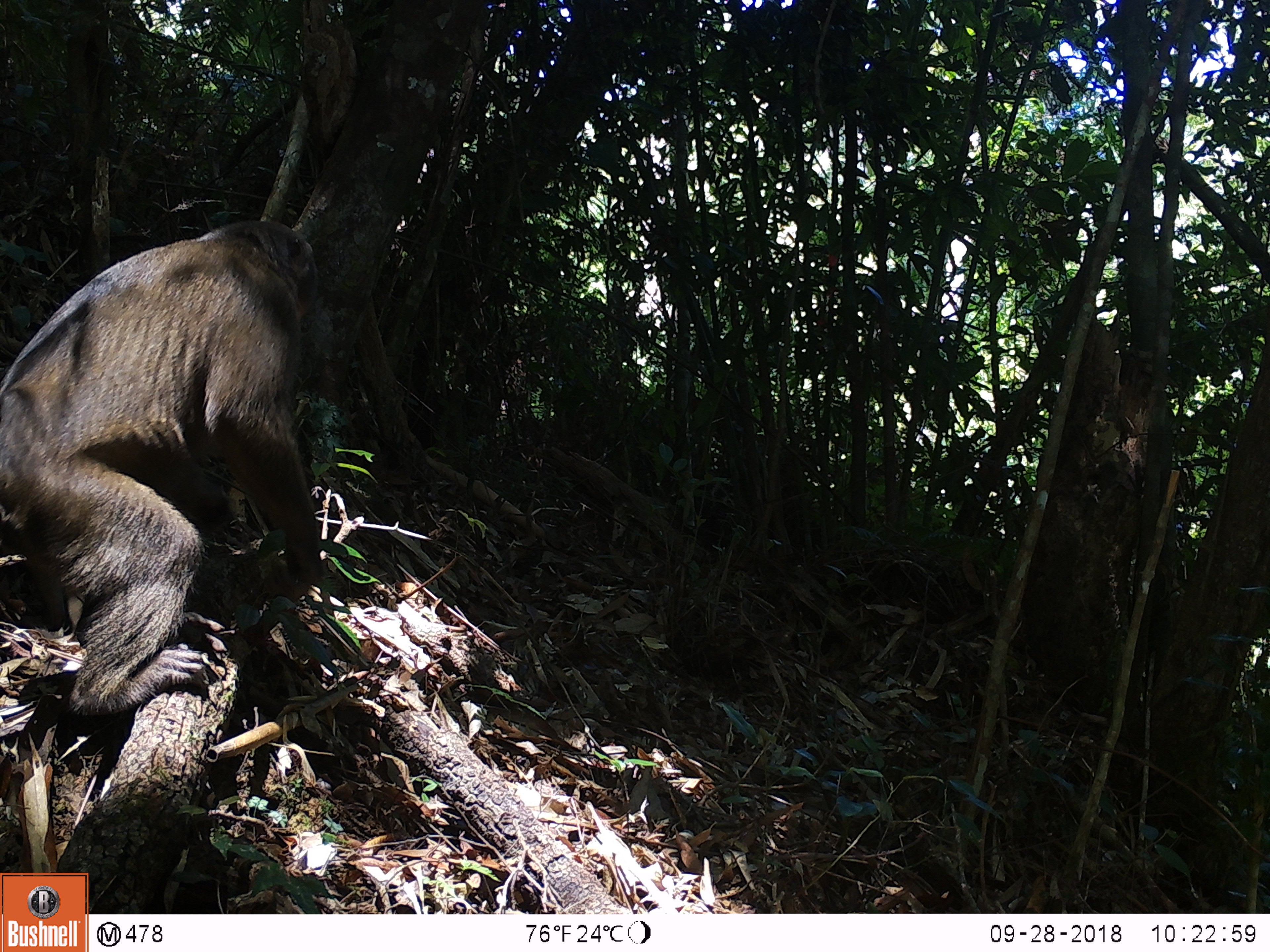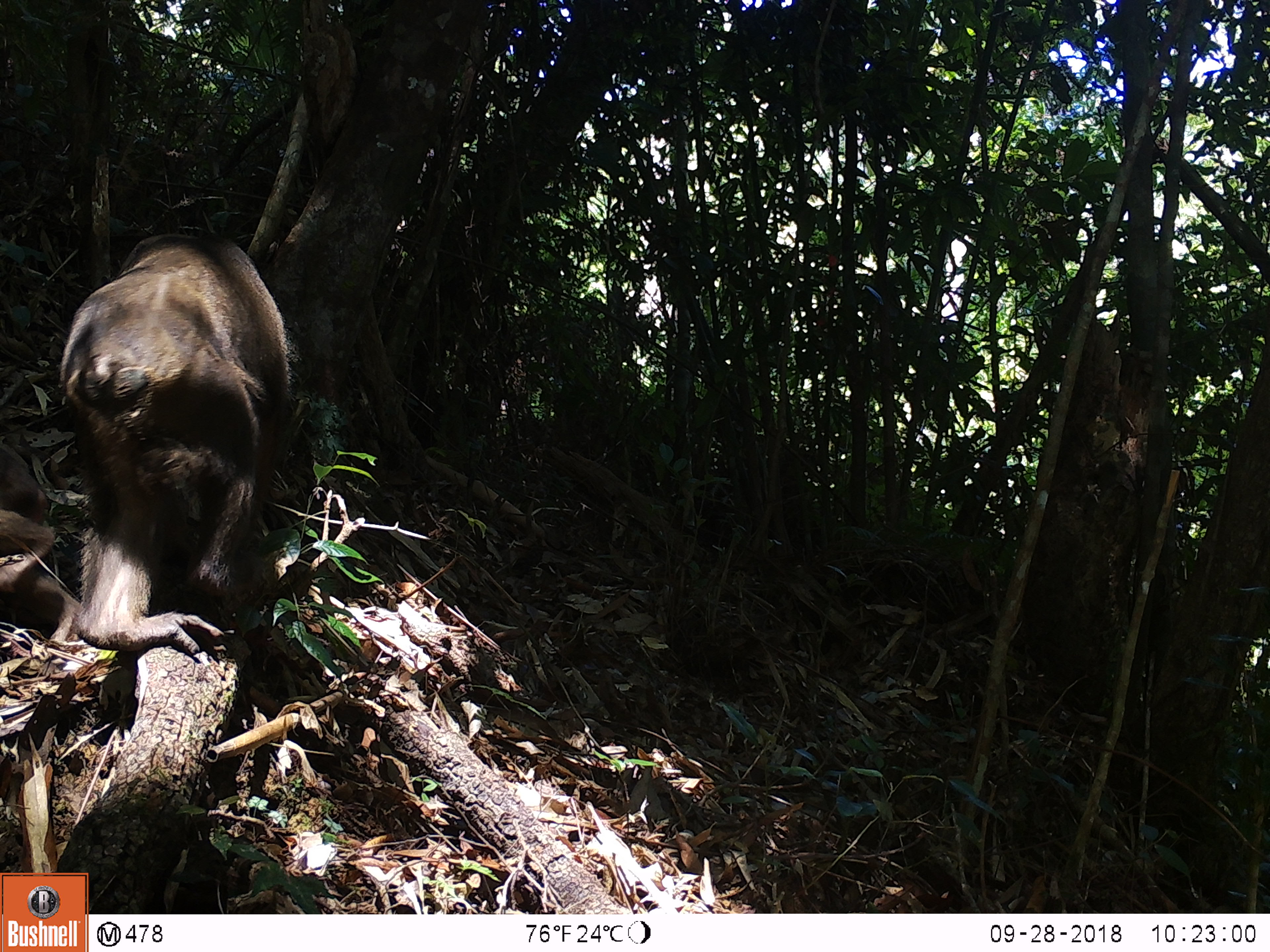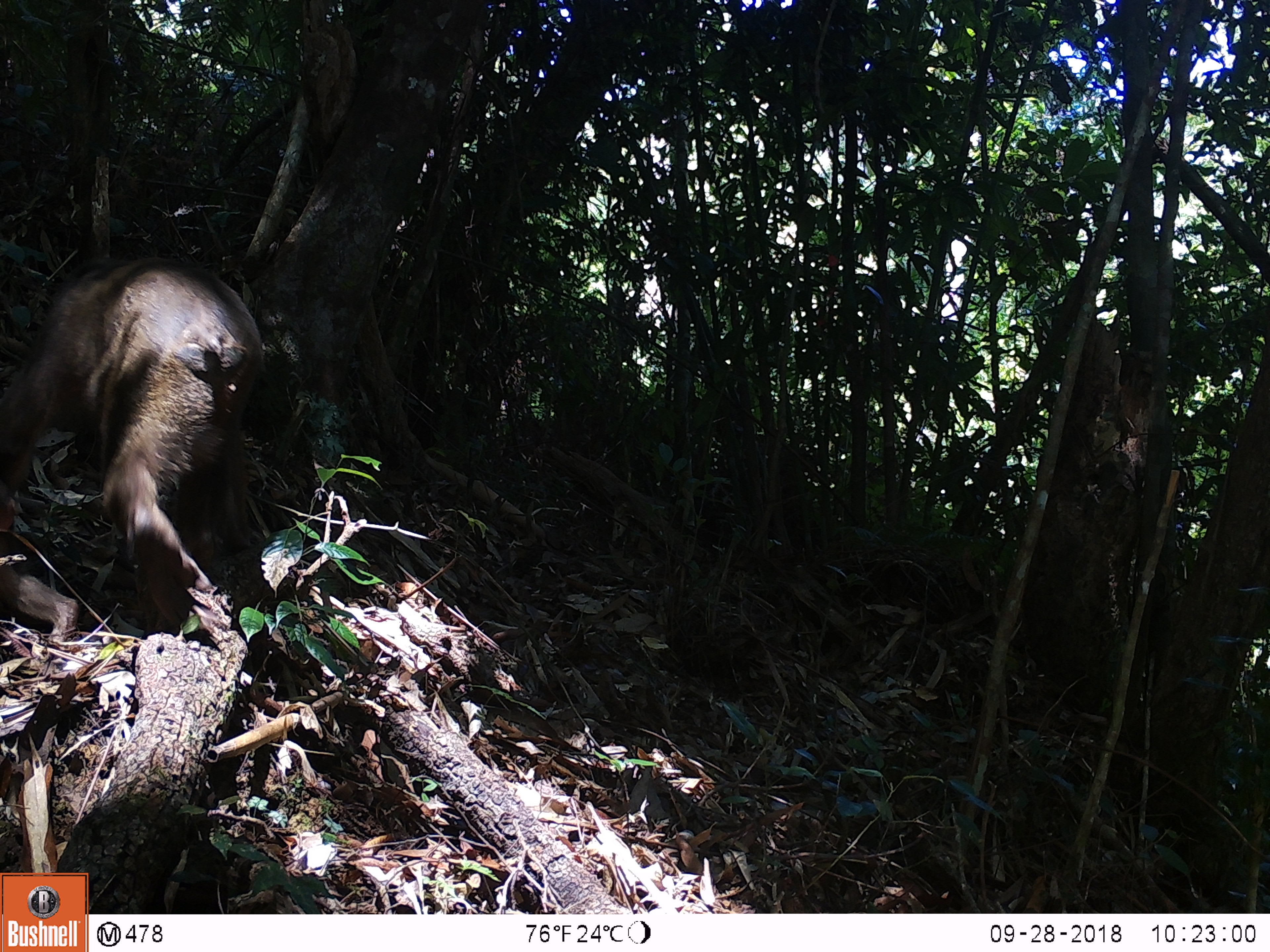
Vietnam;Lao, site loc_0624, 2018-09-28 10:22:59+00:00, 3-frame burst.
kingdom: Animalia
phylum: Chordata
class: Mammalia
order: Primates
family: Cercopithecidae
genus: Macaca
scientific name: Macaca arctoides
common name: stump-tailed macaque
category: stump tailed macaque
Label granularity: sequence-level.